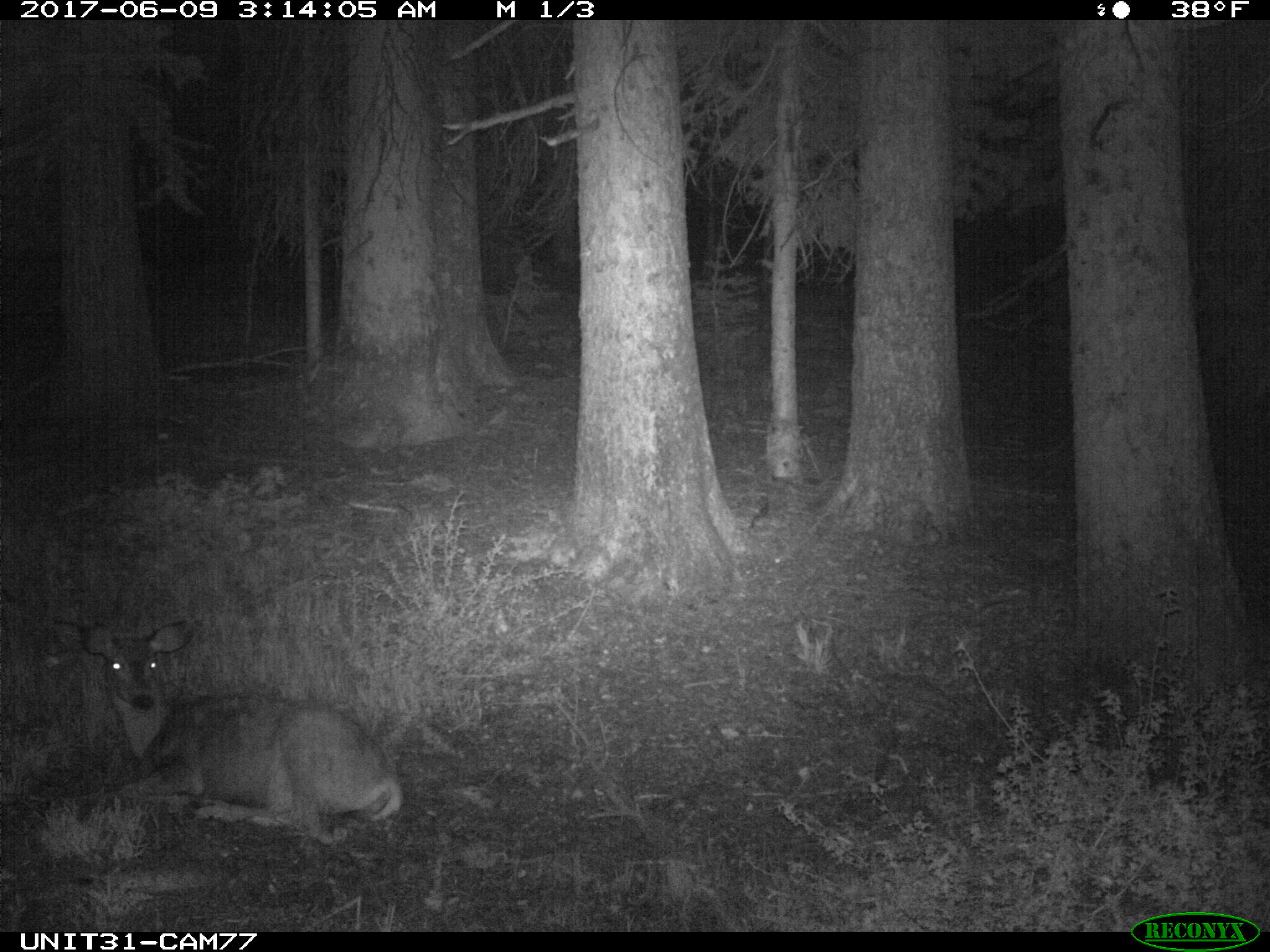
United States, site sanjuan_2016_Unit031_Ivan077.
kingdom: Animalia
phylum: Chordata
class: Mammalia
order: Artiodactyla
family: Cervidae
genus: Odocoileus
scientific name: Odocoileus hemionus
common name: mule deer